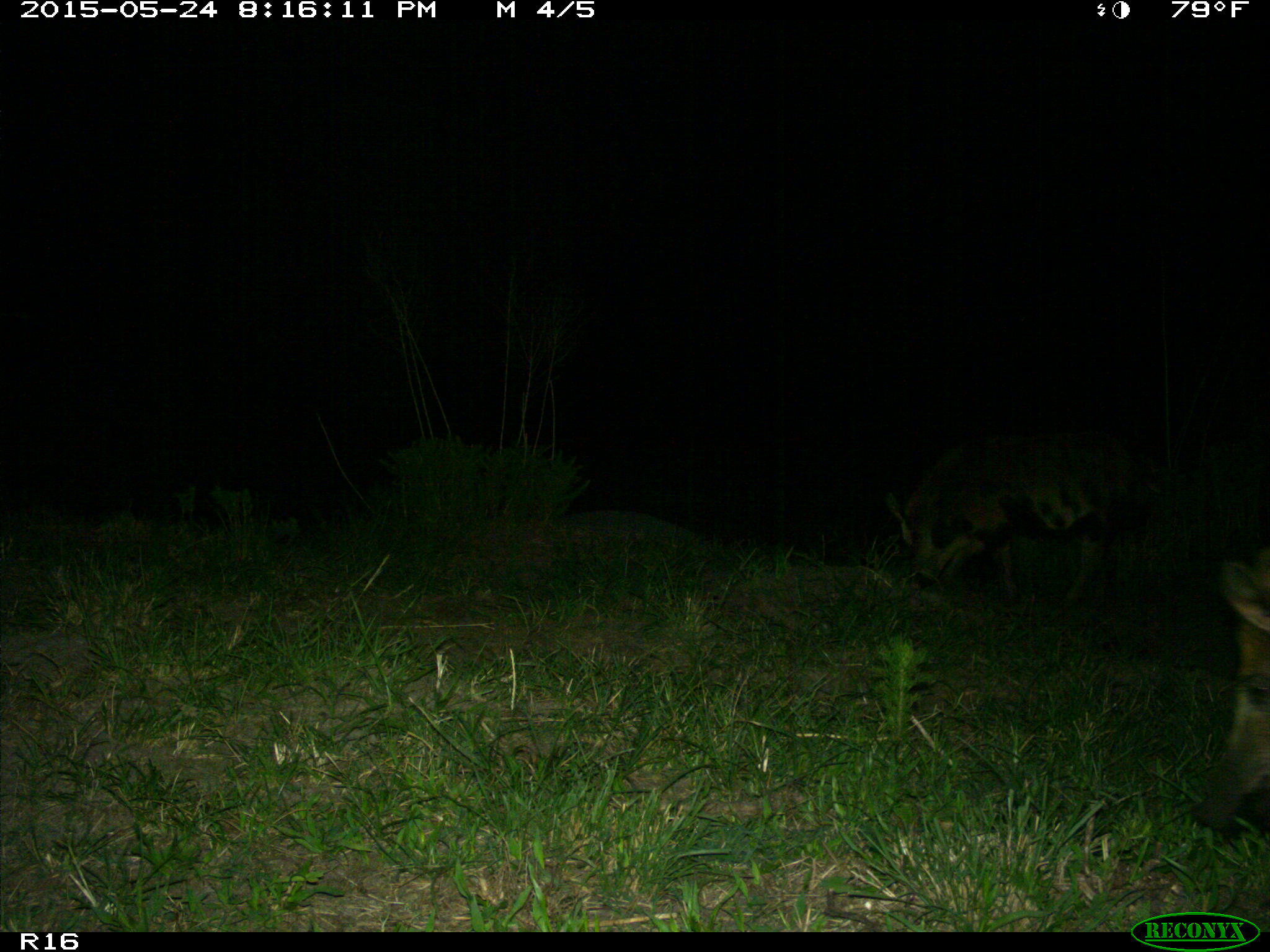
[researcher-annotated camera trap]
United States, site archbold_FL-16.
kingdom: Animalia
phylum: Chordata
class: Mammalia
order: Artiodactyla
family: Suidae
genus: Sus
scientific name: Sus scrofa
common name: wild boar